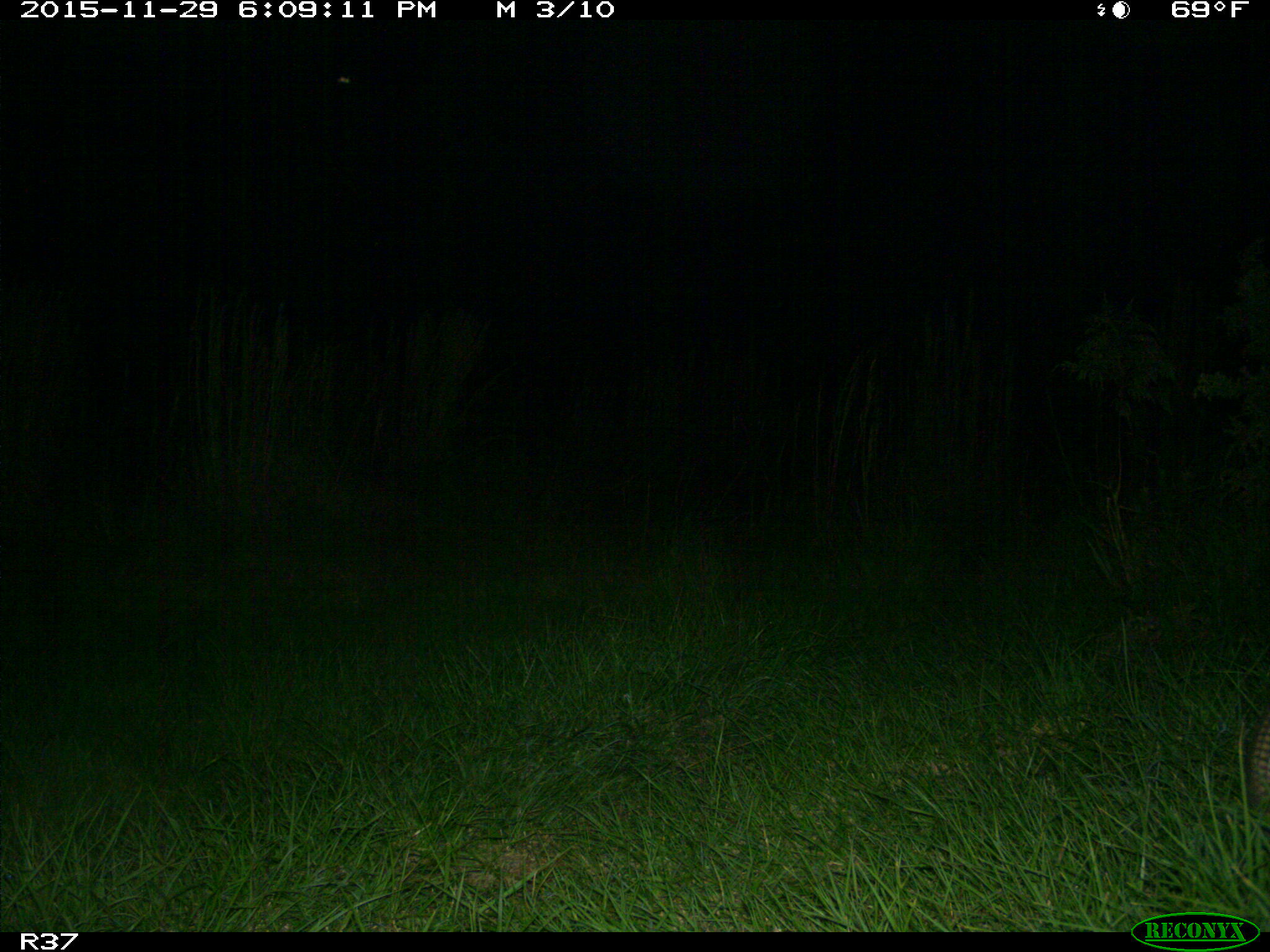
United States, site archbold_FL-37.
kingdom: Animalia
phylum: Chordata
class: Mammalia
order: Cingulata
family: Dasypodidae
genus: Dasypus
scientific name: Dasypus novemcinctus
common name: nine-banded armadillo